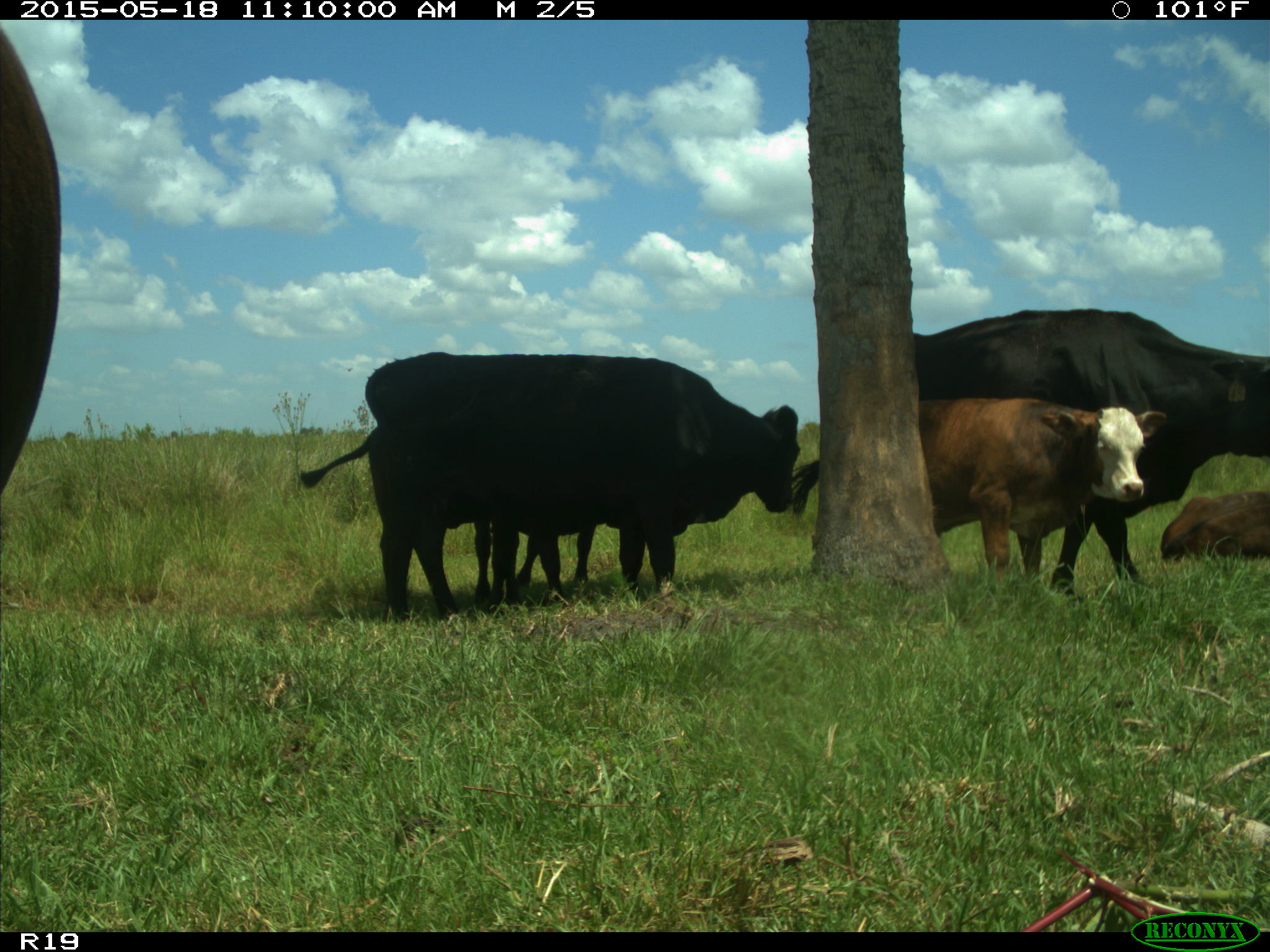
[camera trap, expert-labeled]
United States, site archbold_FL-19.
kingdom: Animalia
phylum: Chordata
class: Mammalia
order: Artiodactyla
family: Bovidae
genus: Bos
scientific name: Bos taurus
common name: domestic cow